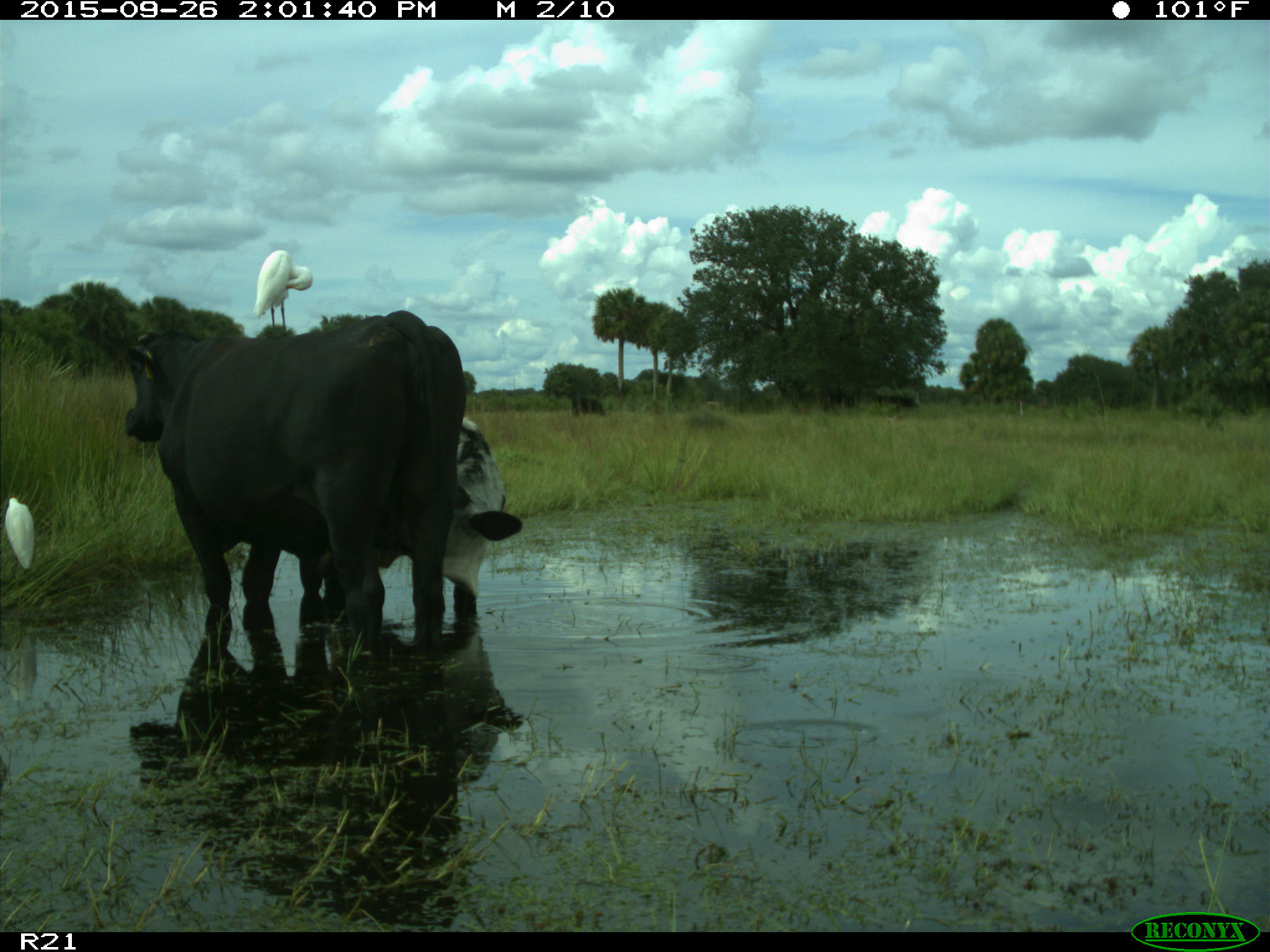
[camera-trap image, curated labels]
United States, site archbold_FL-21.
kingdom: Animalia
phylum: Chordata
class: Mammalia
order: Artiodactyla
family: Bovidae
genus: Bos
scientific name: Bos taurus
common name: domestic cow